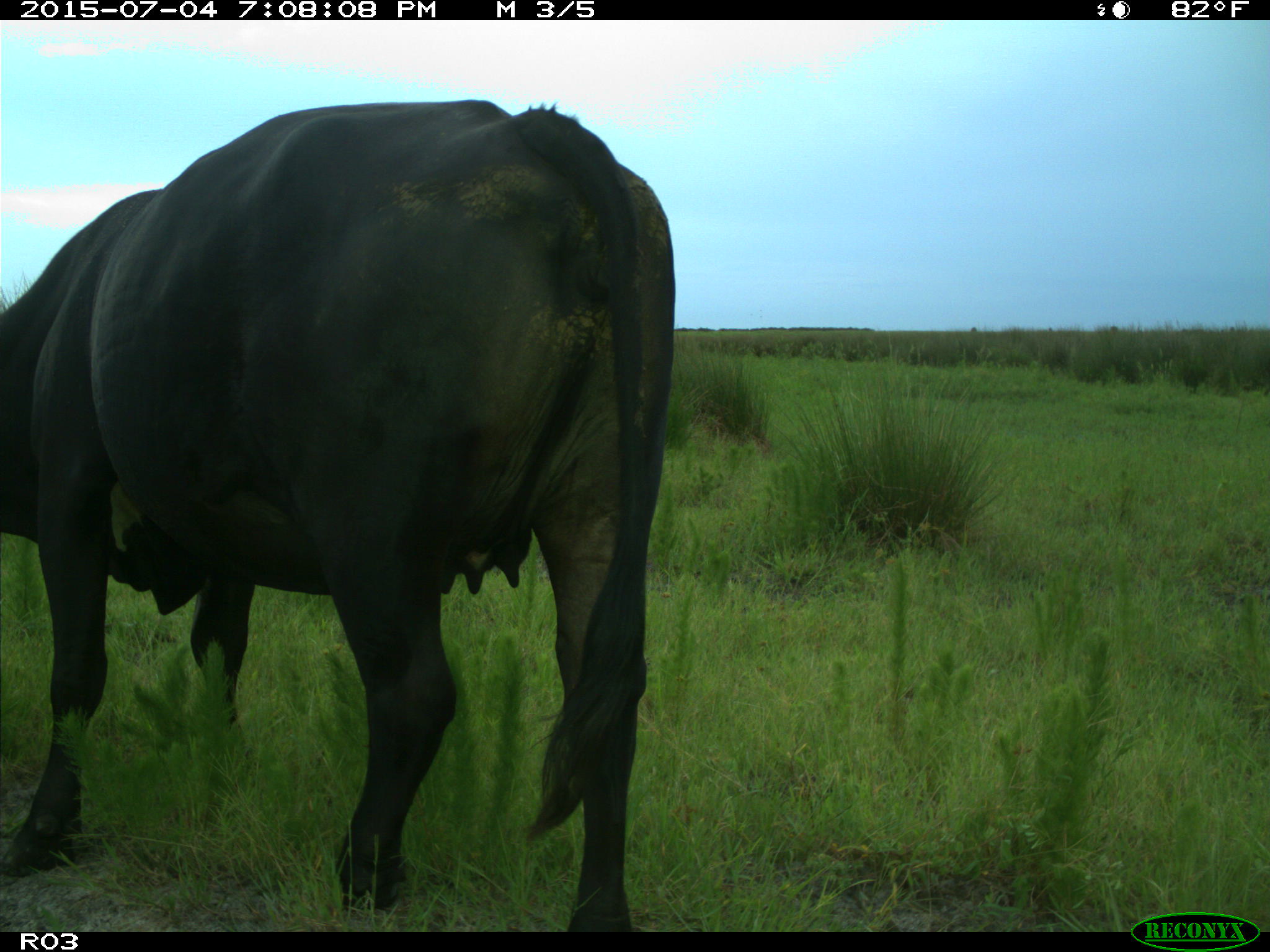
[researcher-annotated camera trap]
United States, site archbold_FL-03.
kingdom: Animalia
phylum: Chordata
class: Mammalia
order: Artiodactyla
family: Bovidae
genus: Bos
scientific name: Bos taurus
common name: domestic cow